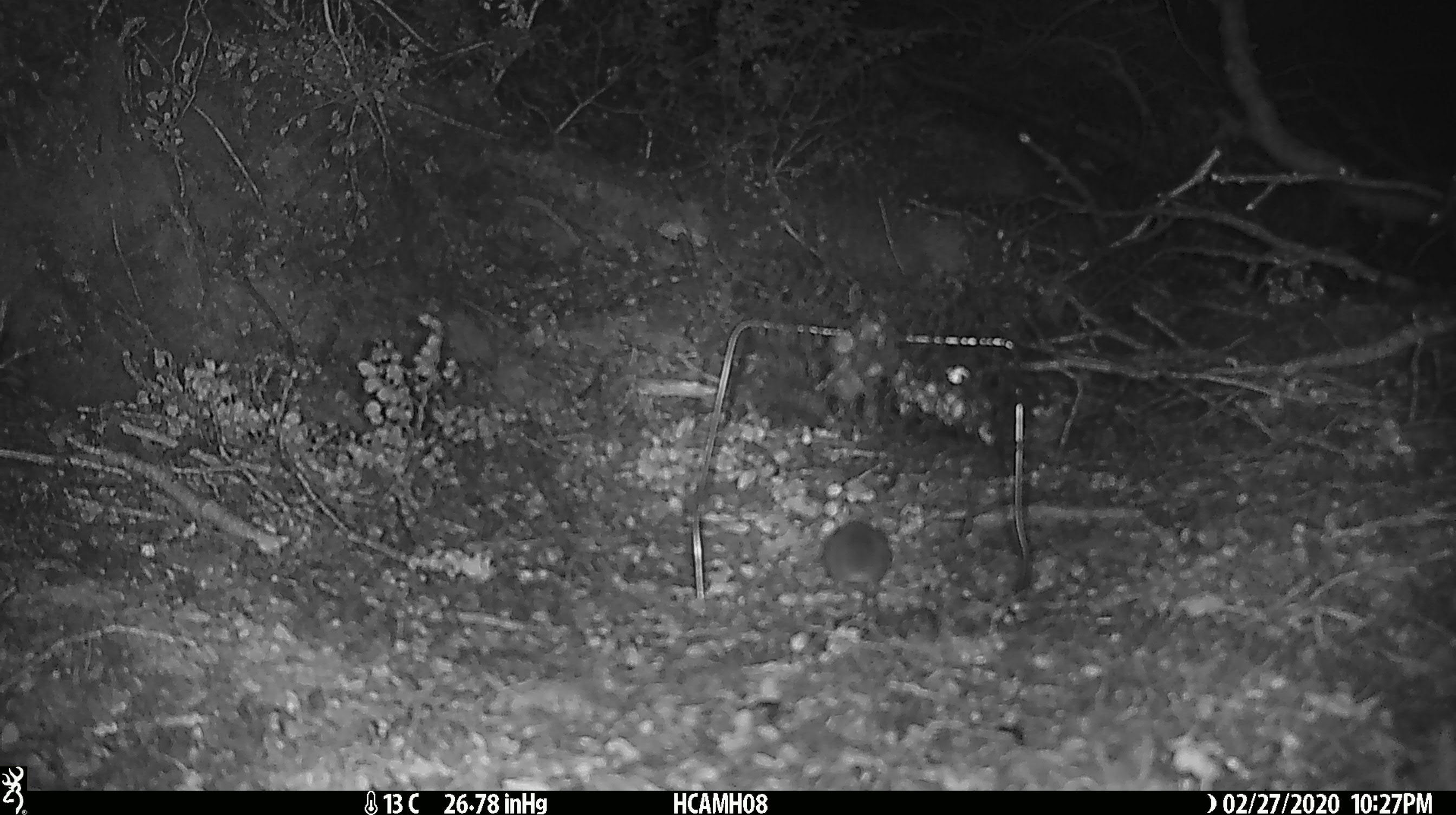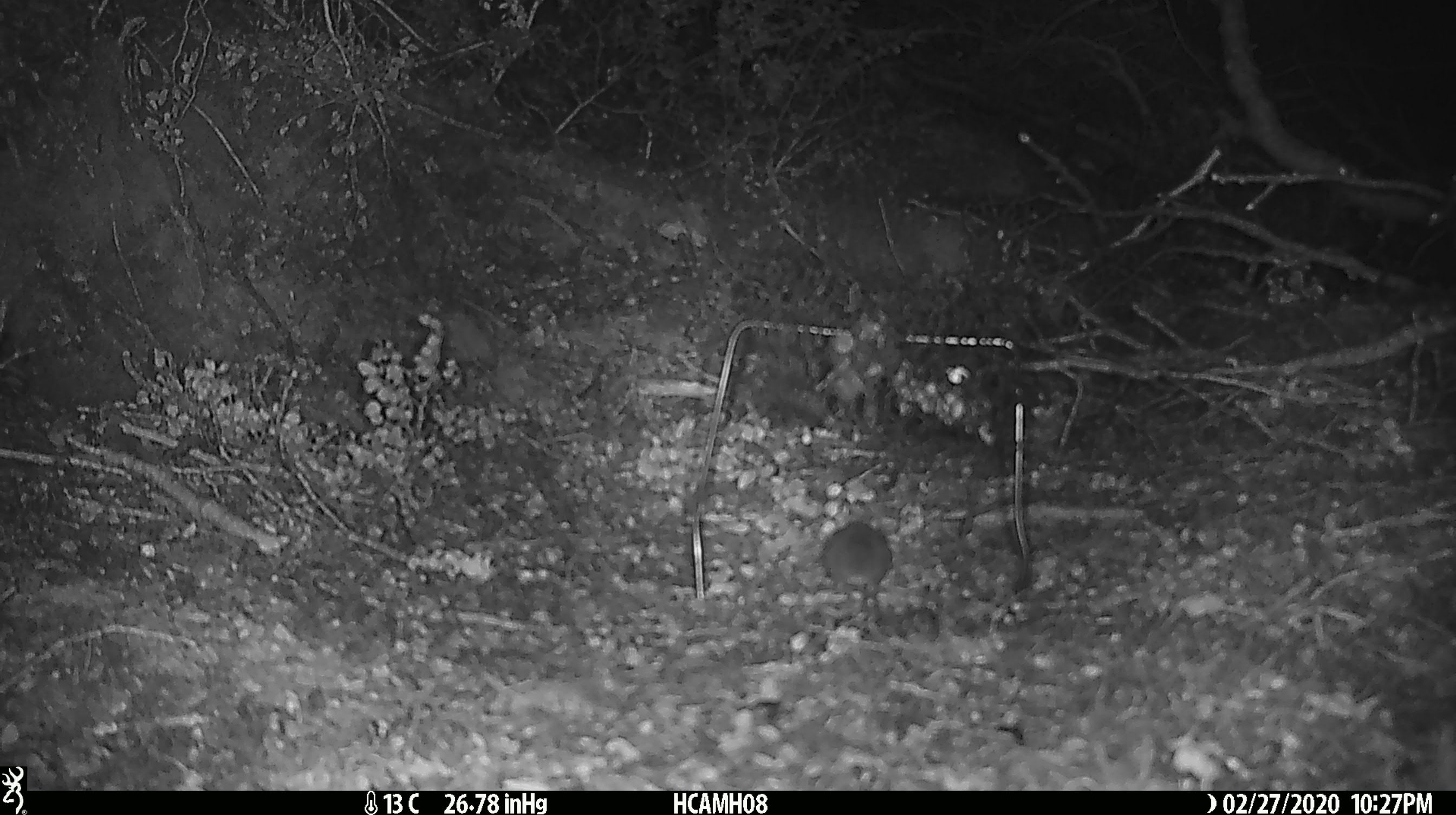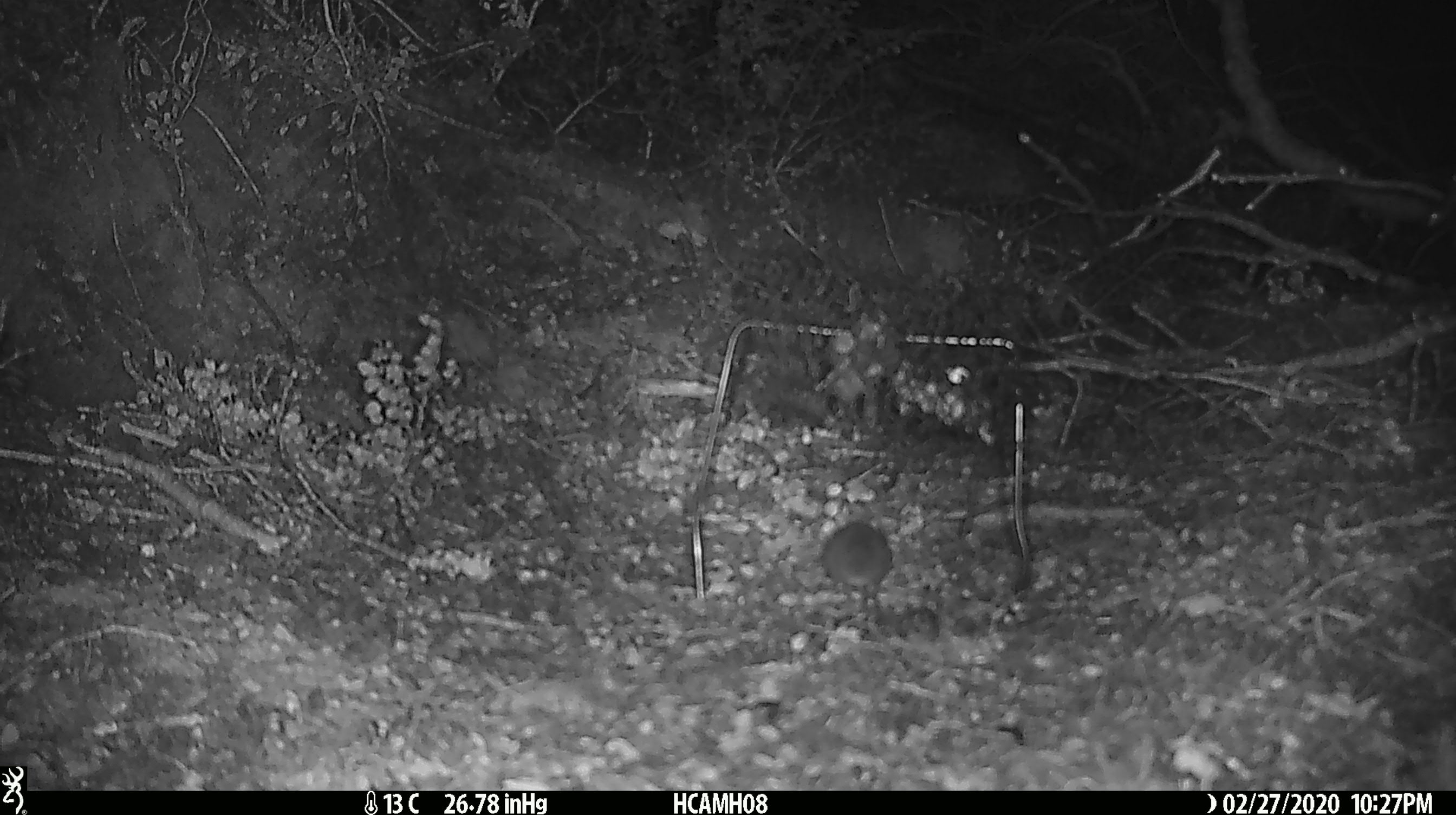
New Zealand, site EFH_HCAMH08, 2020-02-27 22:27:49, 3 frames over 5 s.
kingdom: Animalia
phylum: Chordata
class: Mammalia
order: Rodentia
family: Muridae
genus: Mus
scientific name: Mus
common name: mouse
Mouse (Mus).